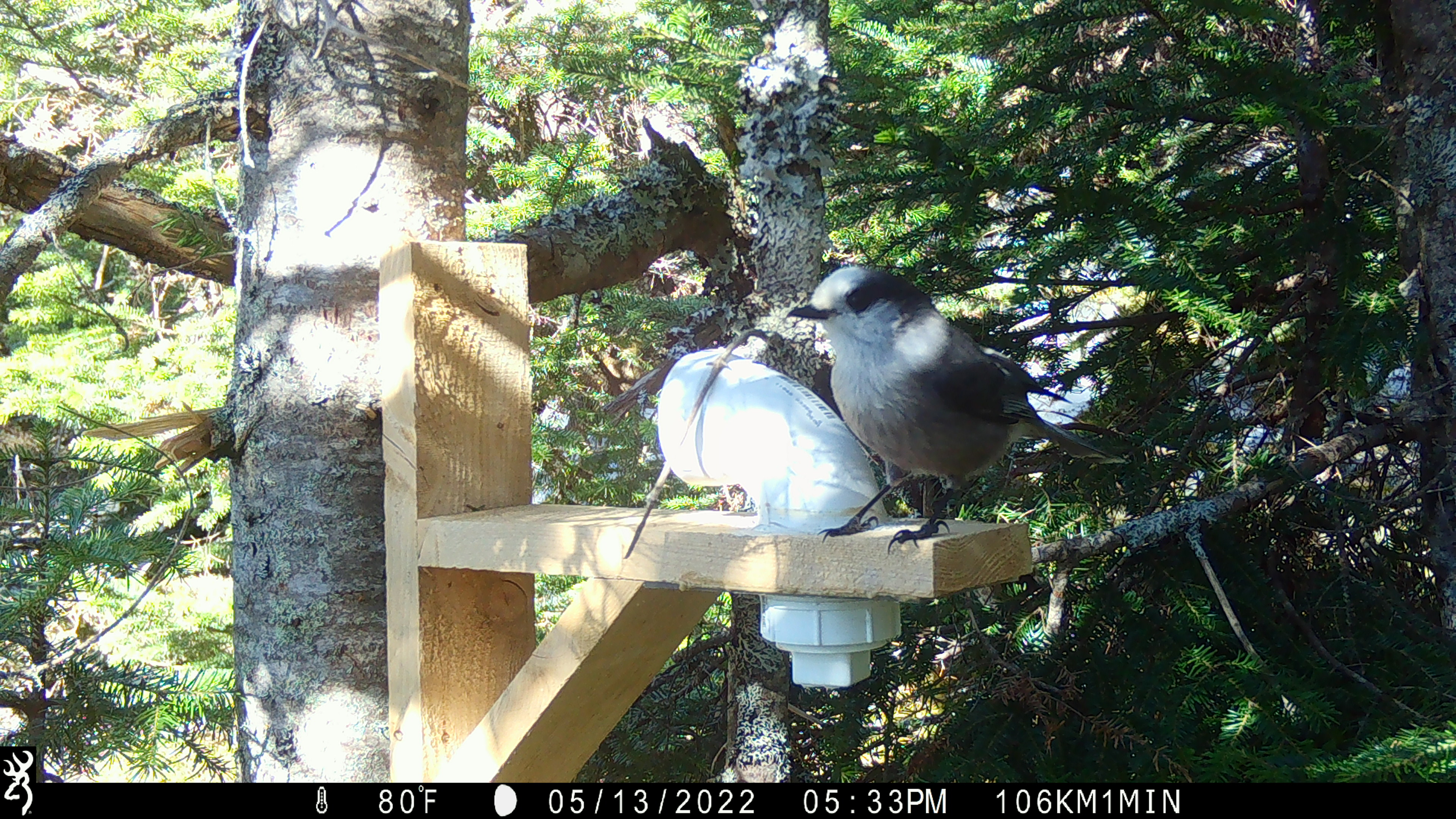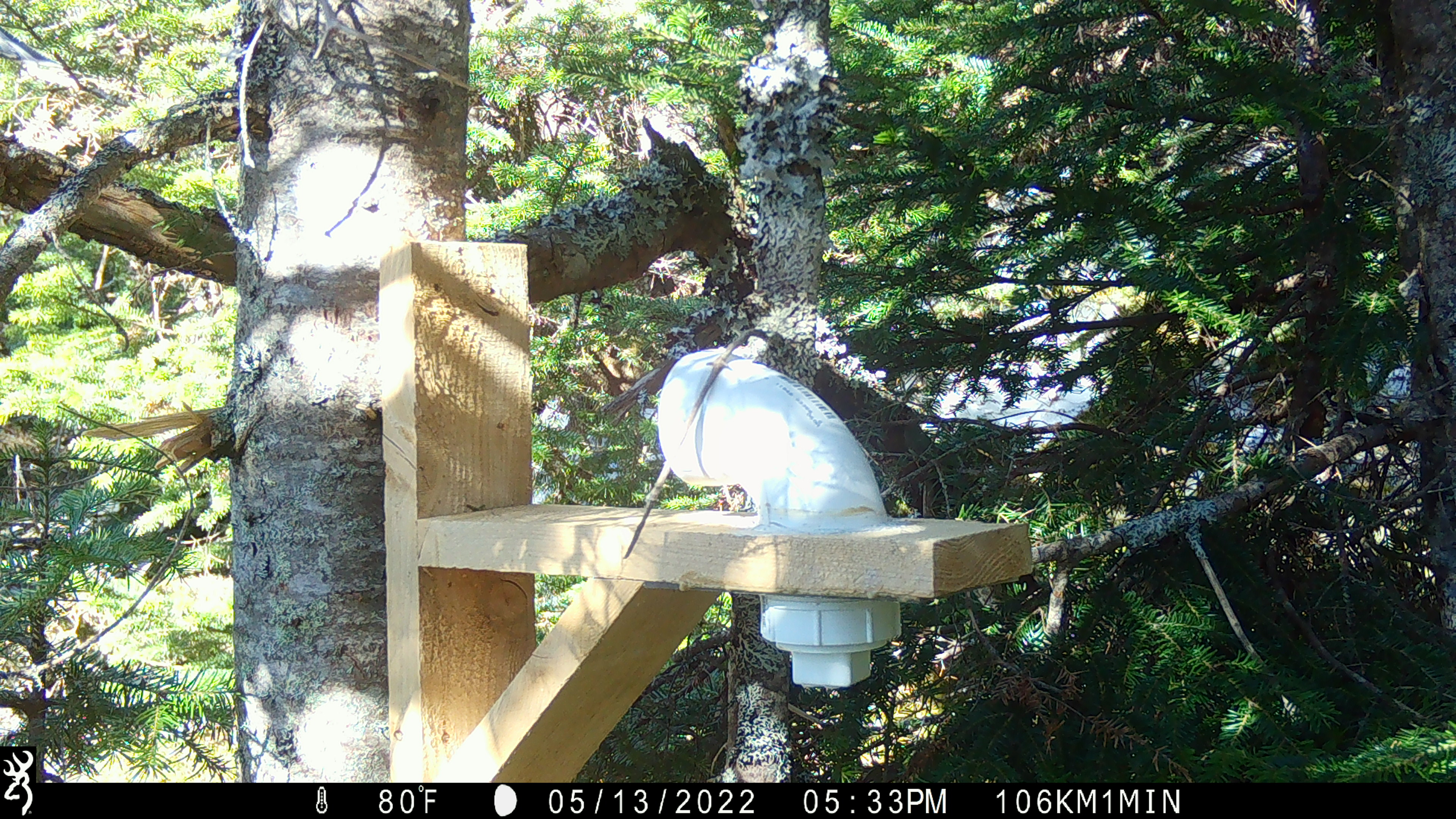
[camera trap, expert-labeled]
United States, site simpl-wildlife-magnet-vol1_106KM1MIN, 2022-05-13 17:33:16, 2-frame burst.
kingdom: Animalia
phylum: Chordata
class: Aves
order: Passeriformes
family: Corvidae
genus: Perisoreus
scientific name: Perisoreus canadensis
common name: canada jay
Canada jay (Perisoreus canadensis).